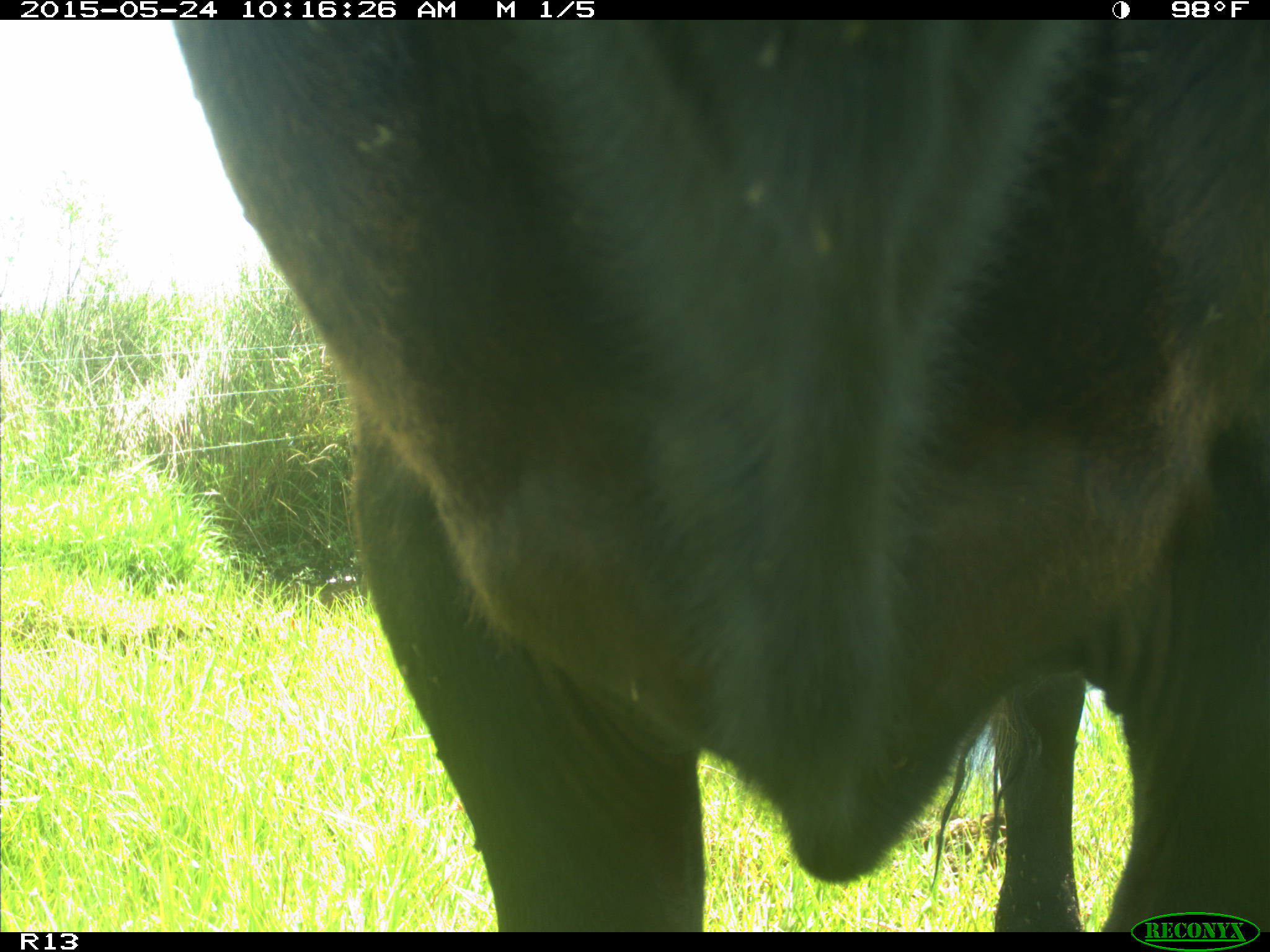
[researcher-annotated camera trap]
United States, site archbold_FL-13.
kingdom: Animalia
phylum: Chordata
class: Mammalia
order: Artiodactyla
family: Bovidae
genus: Bos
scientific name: Bos taurus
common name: domestic cow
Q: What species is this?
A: Bos taurus (domestic cow).